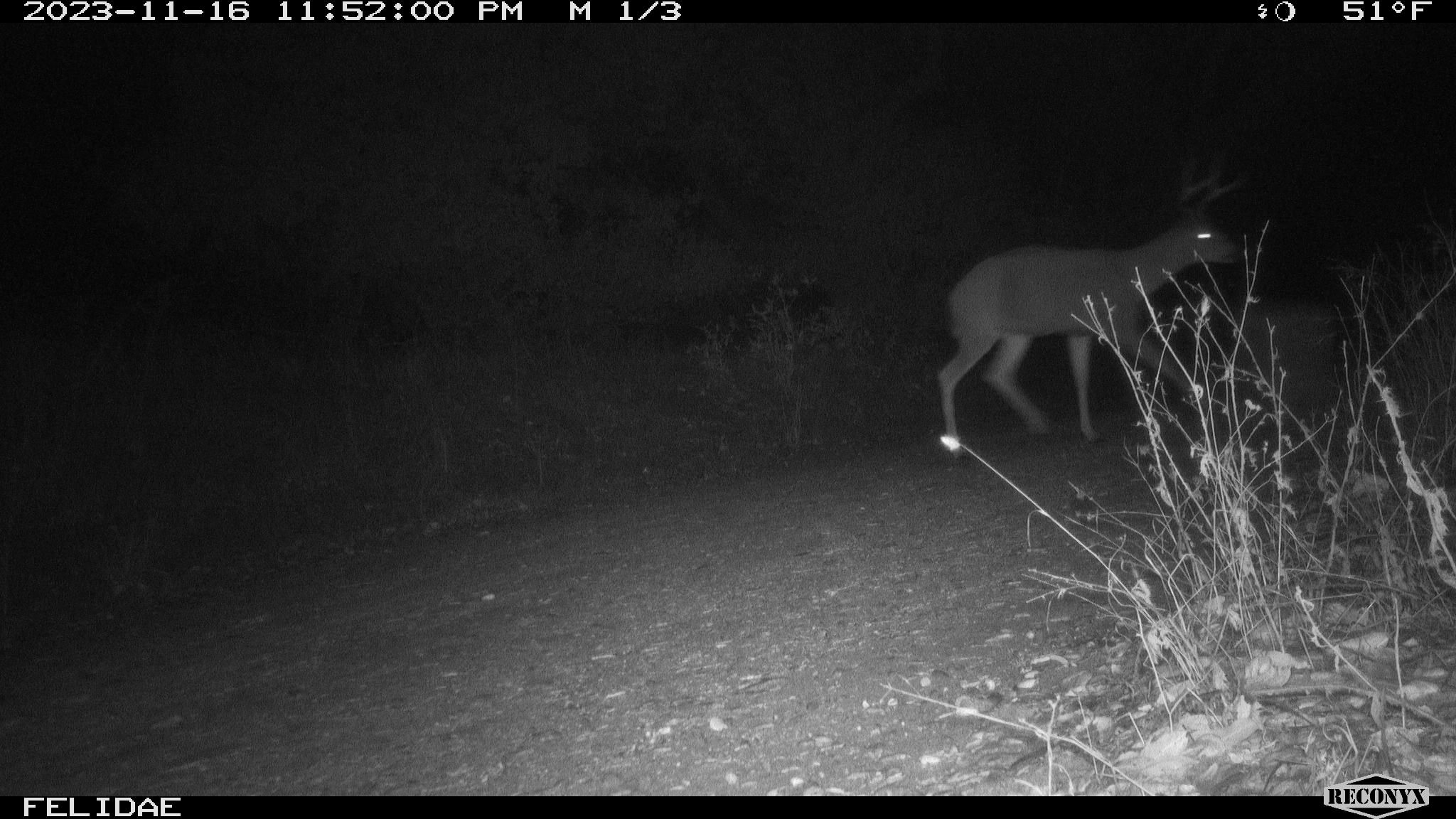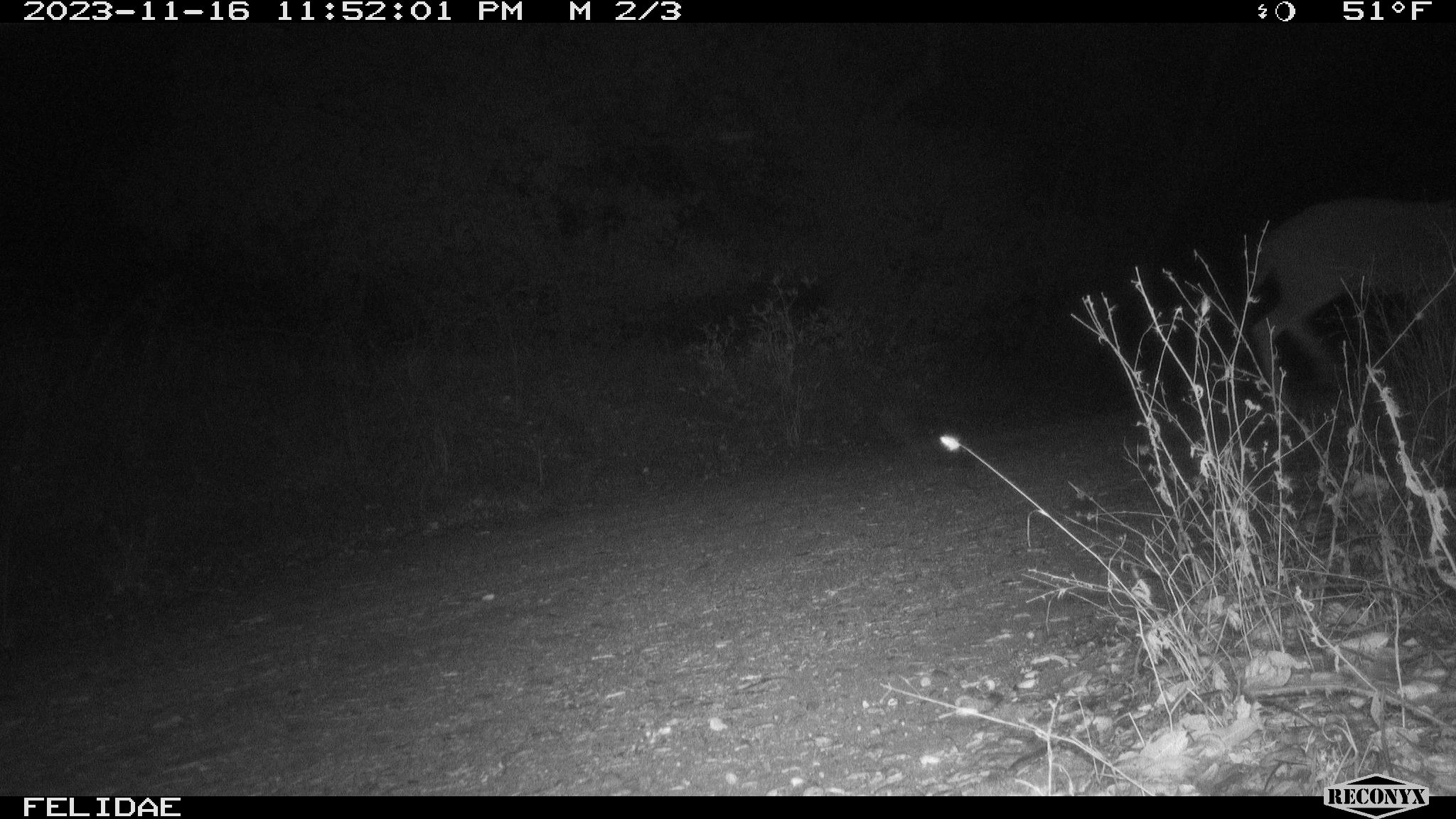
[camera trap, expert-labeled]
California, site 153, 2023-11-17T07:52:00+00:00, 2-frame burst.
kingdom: Animalia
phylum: Chordata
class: Mammalia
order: Artiodactyla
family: Cervidae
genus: Odocoileus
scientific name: Odocoileus hemionus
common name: mule deer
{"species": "mule deer (Odocoileus hemionus)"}